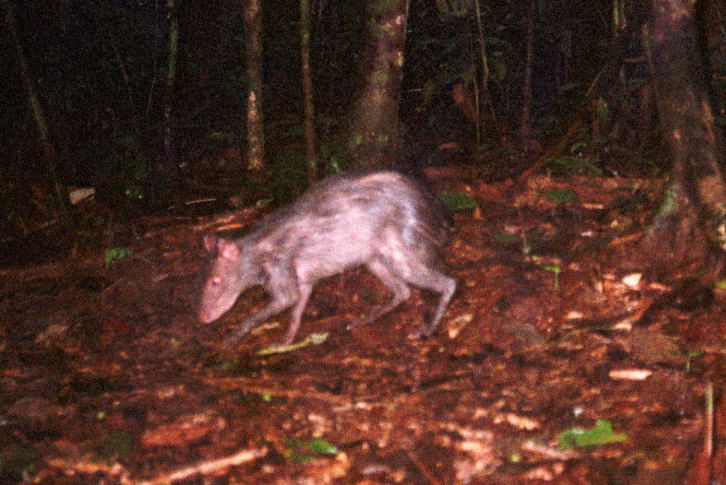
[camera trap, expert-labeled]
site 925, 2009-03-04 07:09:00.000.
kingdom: Animalia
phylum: Chordata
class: Mammalia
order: Rodentia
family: Dasyproctidae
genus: Dasyprocta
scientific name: Dasyprocta fuliginosa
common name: black agouti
Dasyprocta fuliginosa (black agouti).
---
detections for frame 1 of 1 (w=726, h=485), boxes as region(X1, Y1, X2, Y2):
dasyprocta fuliginosa: region(197, 168, 458, 350)